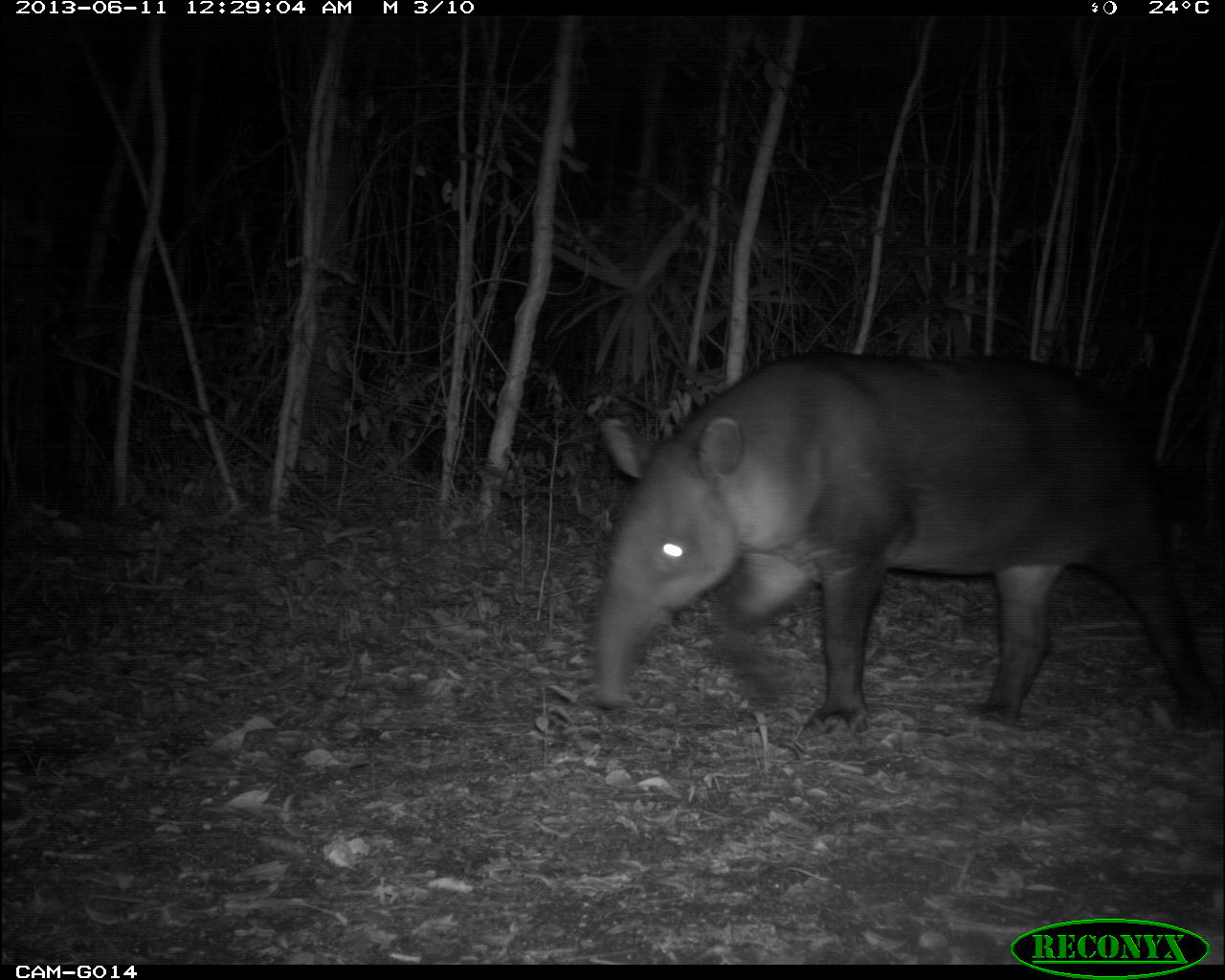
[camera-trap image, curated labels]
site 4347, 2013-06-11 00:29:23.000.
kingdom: Animalia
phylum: Chordata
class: Mammalia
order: Perissodactyla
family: Tapiridae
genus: Tapirus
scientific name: Tapirus bairdii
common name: baird's tapir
Tapirus bairdii (baird's tapir), count 1, sex female.